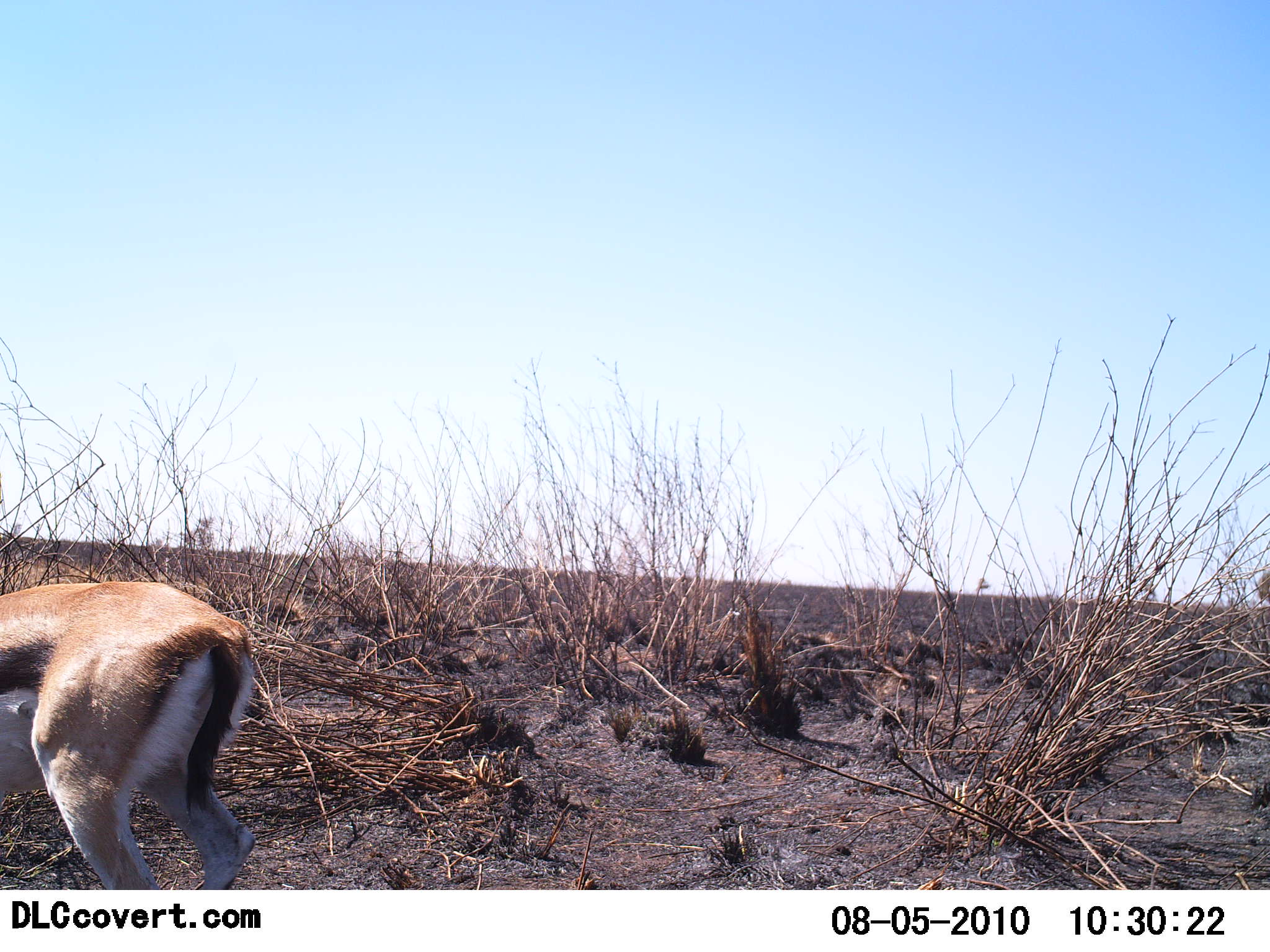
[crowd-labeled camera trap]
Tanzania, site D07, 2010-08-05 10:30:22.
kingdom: Animalia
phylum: Chordata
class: Mammalia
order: Artiodactyla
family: Bovidae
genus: Eudorcas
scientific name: Eudorcas thomsonii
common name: thomson's gazelle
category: gazellethomsons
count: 1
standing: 77%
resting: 0%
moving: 23%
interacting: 0%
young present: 0%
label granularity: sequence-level